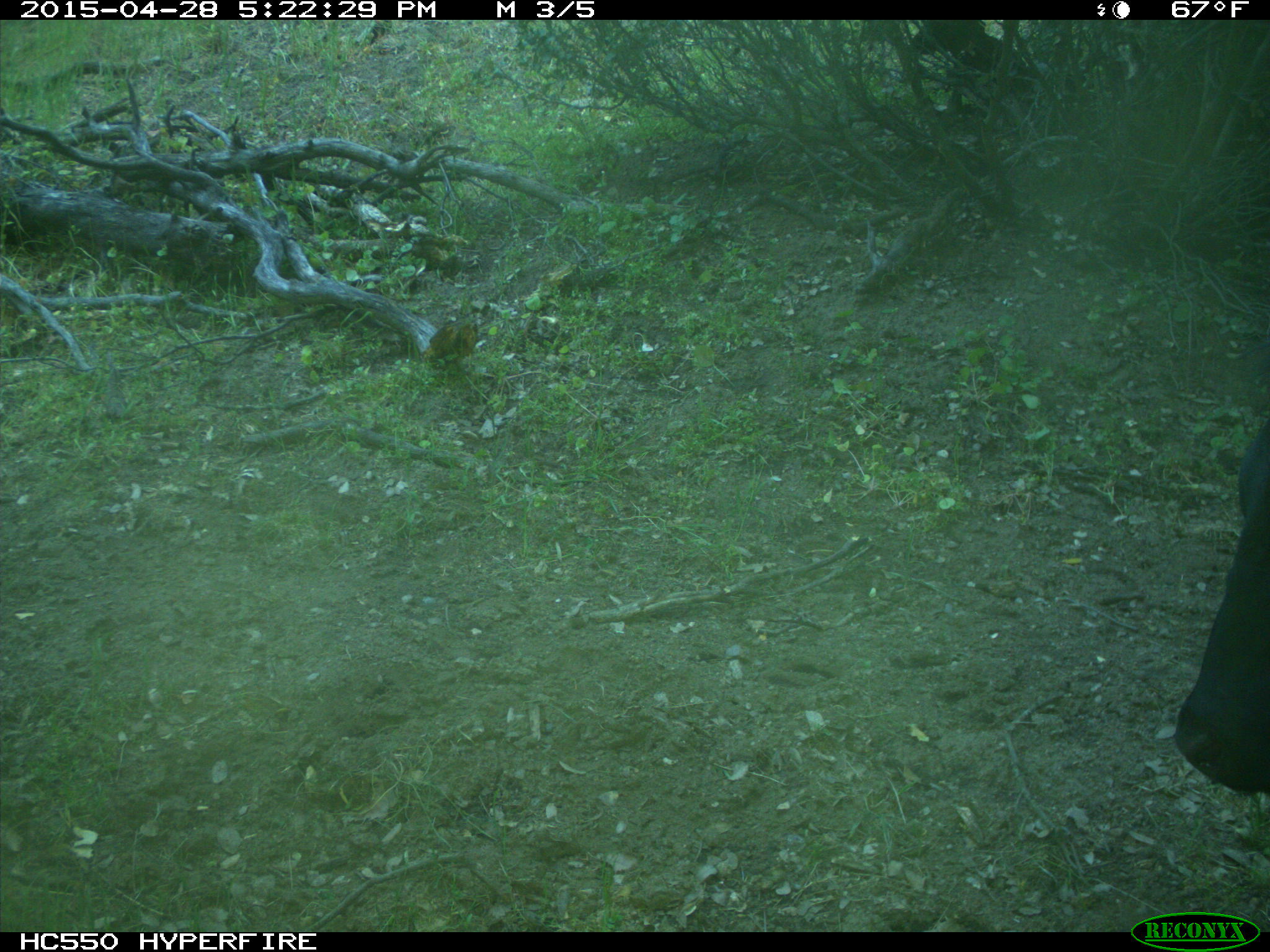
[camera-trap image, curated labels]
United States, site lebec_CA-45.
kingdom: Animalia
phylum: Chordata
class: Mammalia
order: Artiodactyla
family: Bovidae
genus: Bos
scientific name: Bos taurus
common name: domestic cow